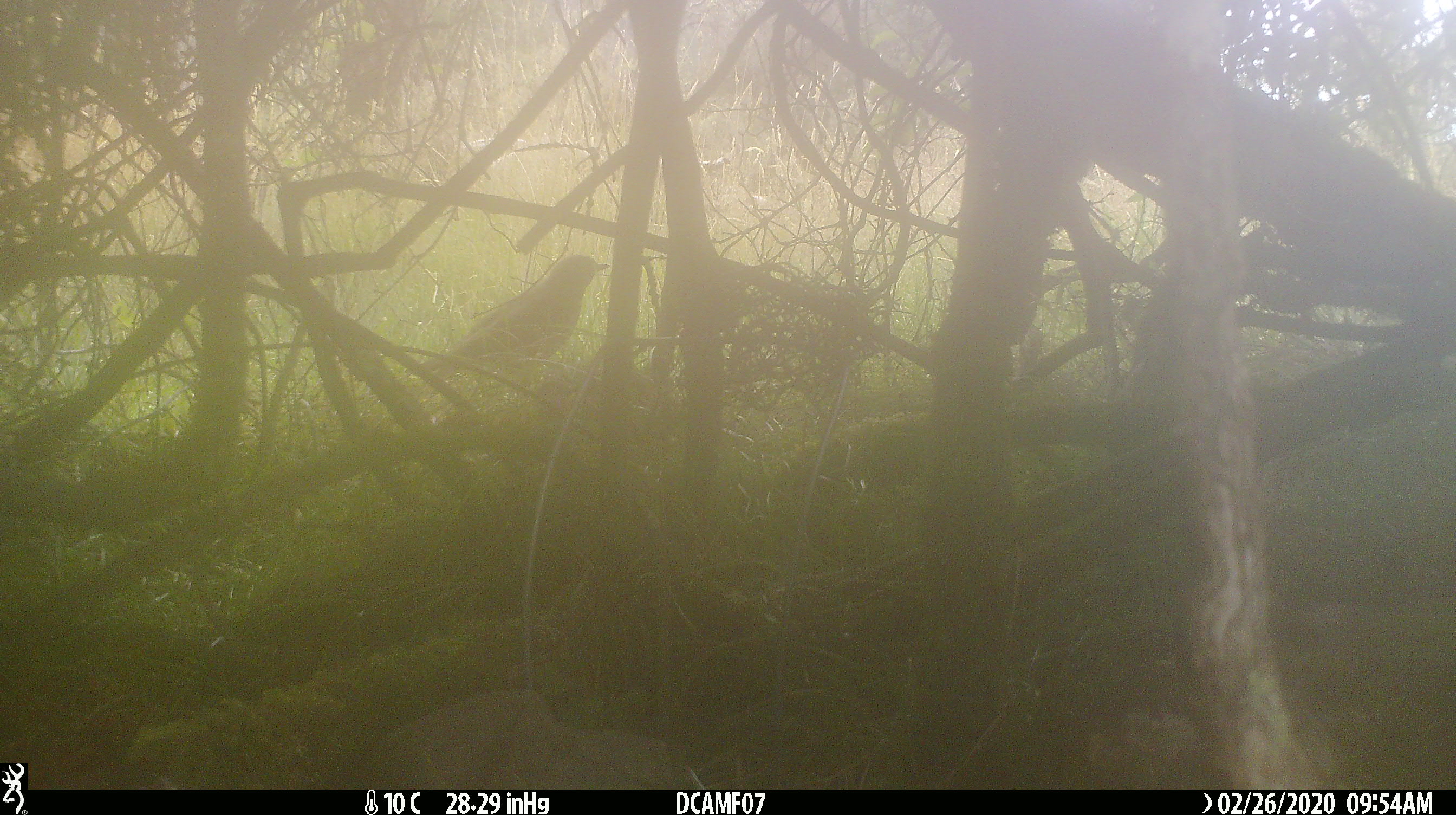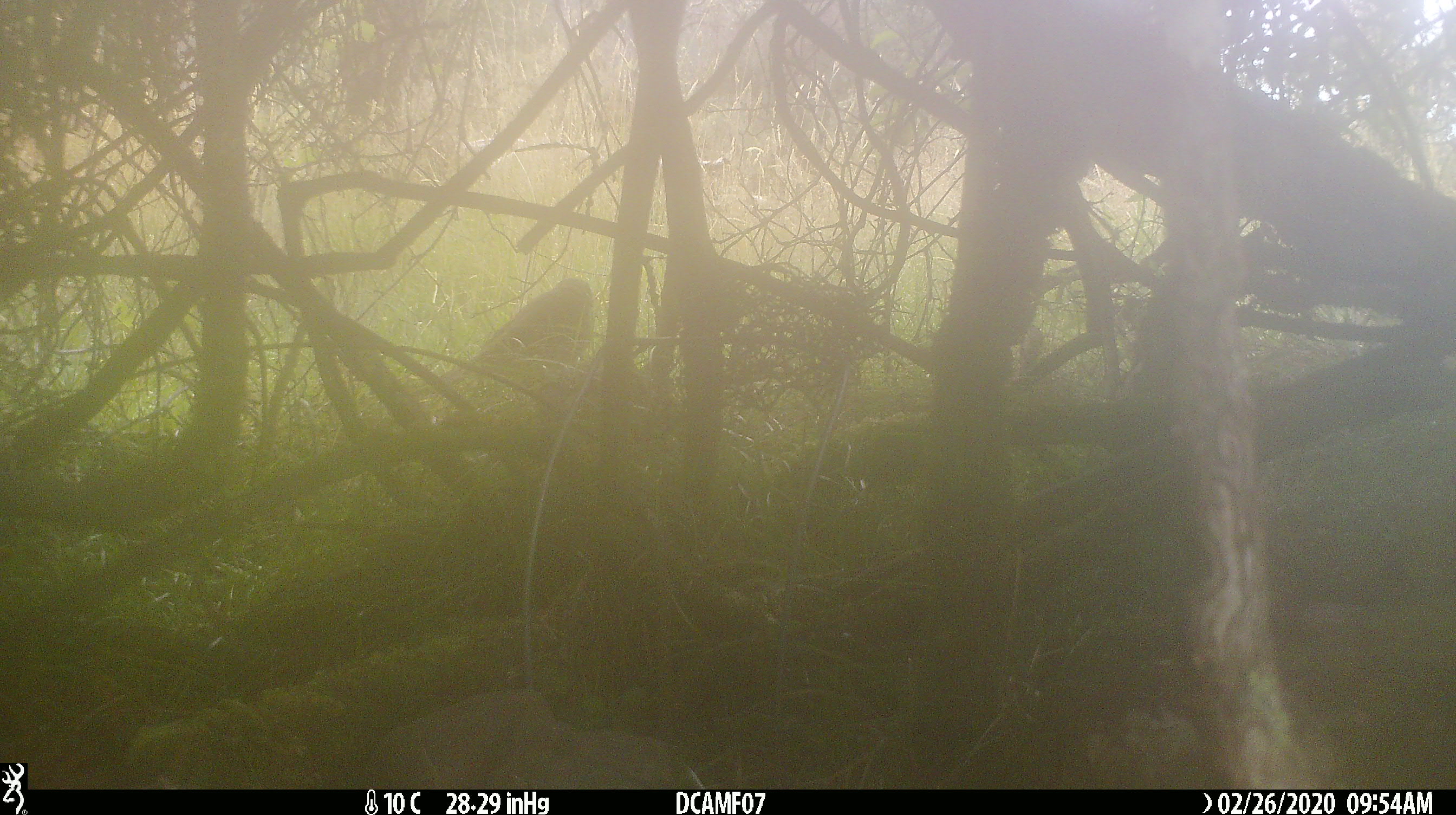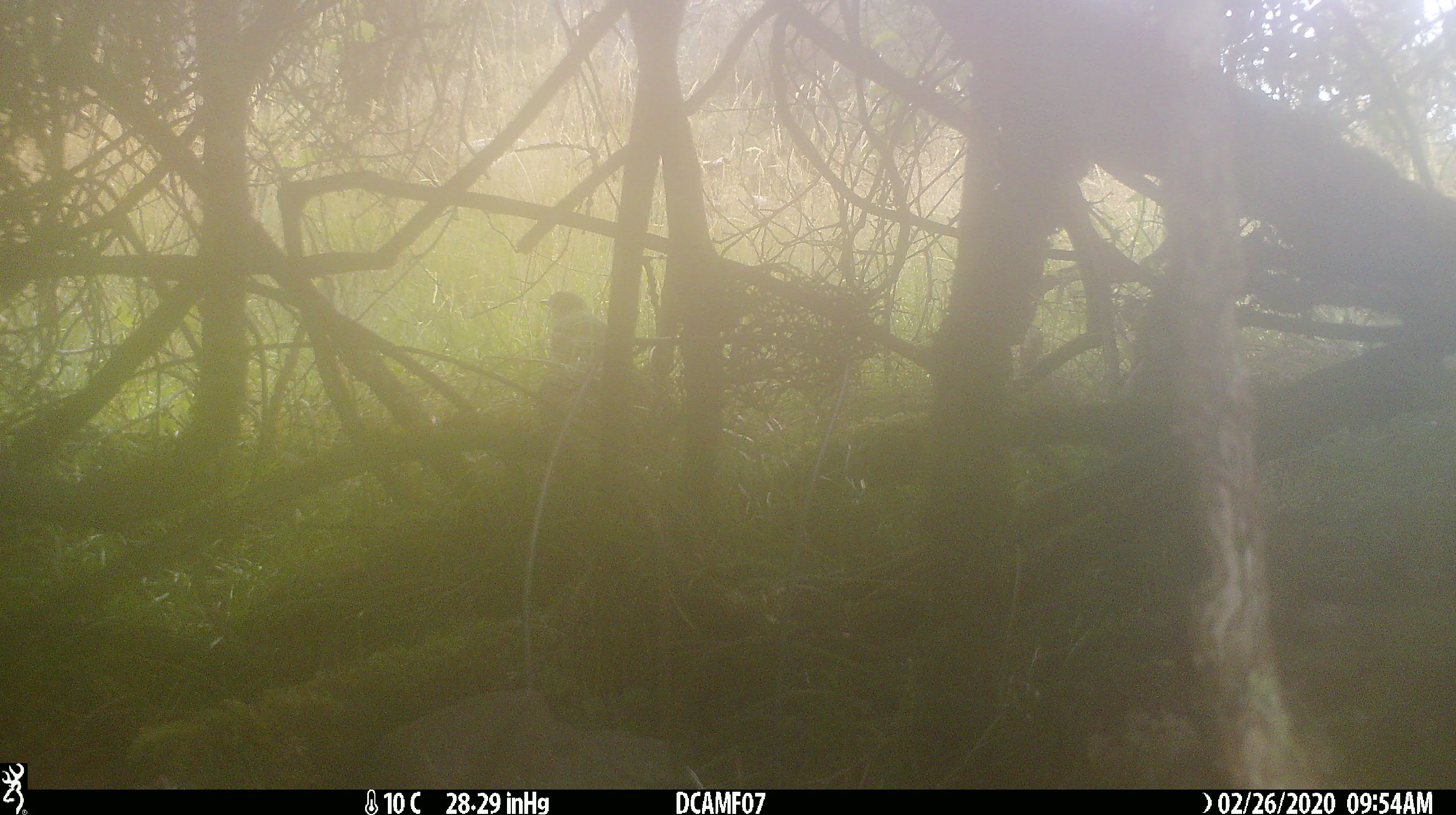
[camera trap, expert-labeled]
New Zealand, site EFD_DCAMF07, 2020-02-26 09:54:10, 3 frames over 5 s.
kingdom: Animalia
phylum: Chordata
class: Aves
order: Passeriformes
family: Turdidae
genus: Turdus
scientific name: Turdus philomelos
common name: song thrush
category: thrush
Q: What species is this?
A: Thrush (song thrush) (Turdus philomelos).